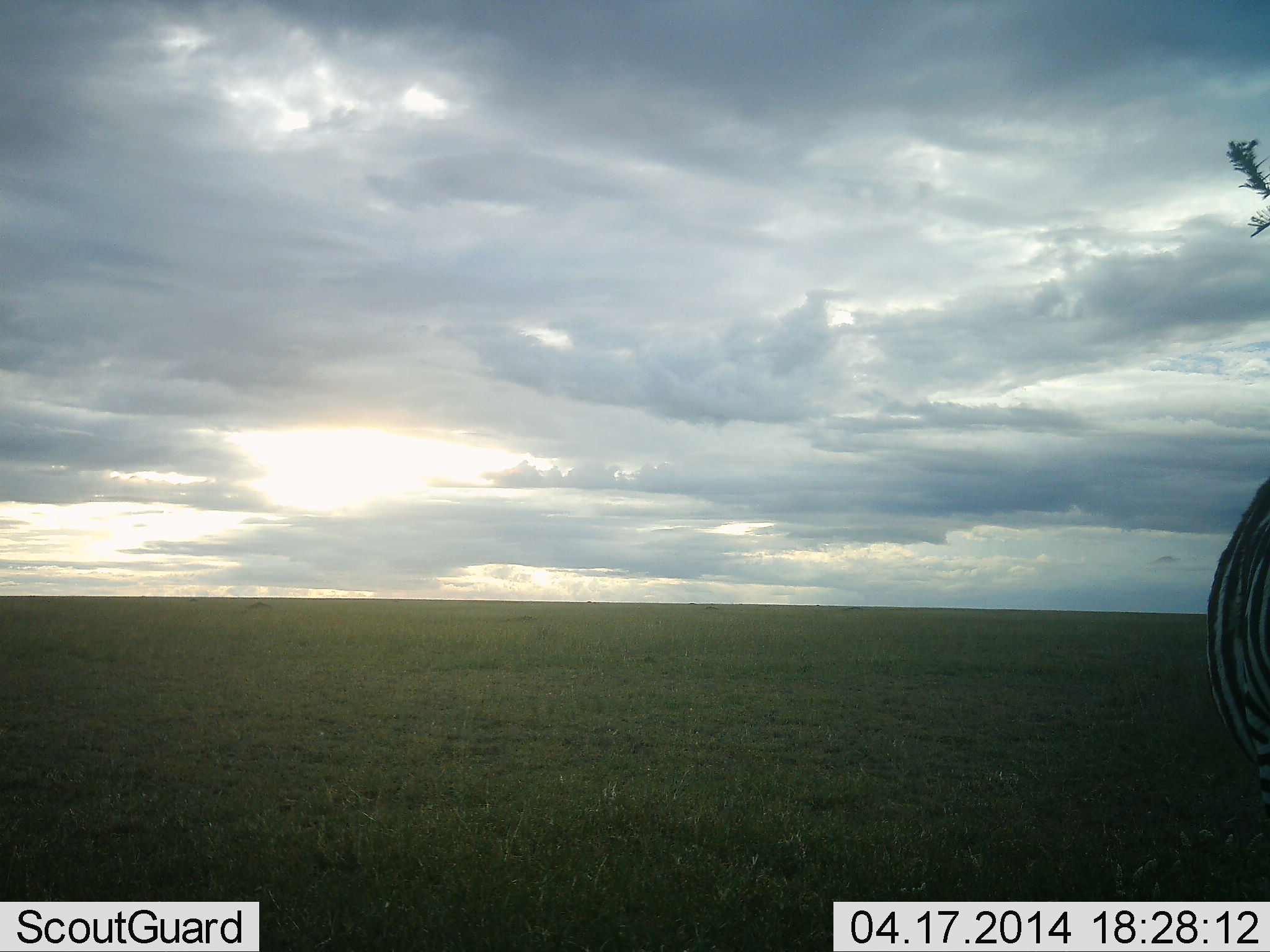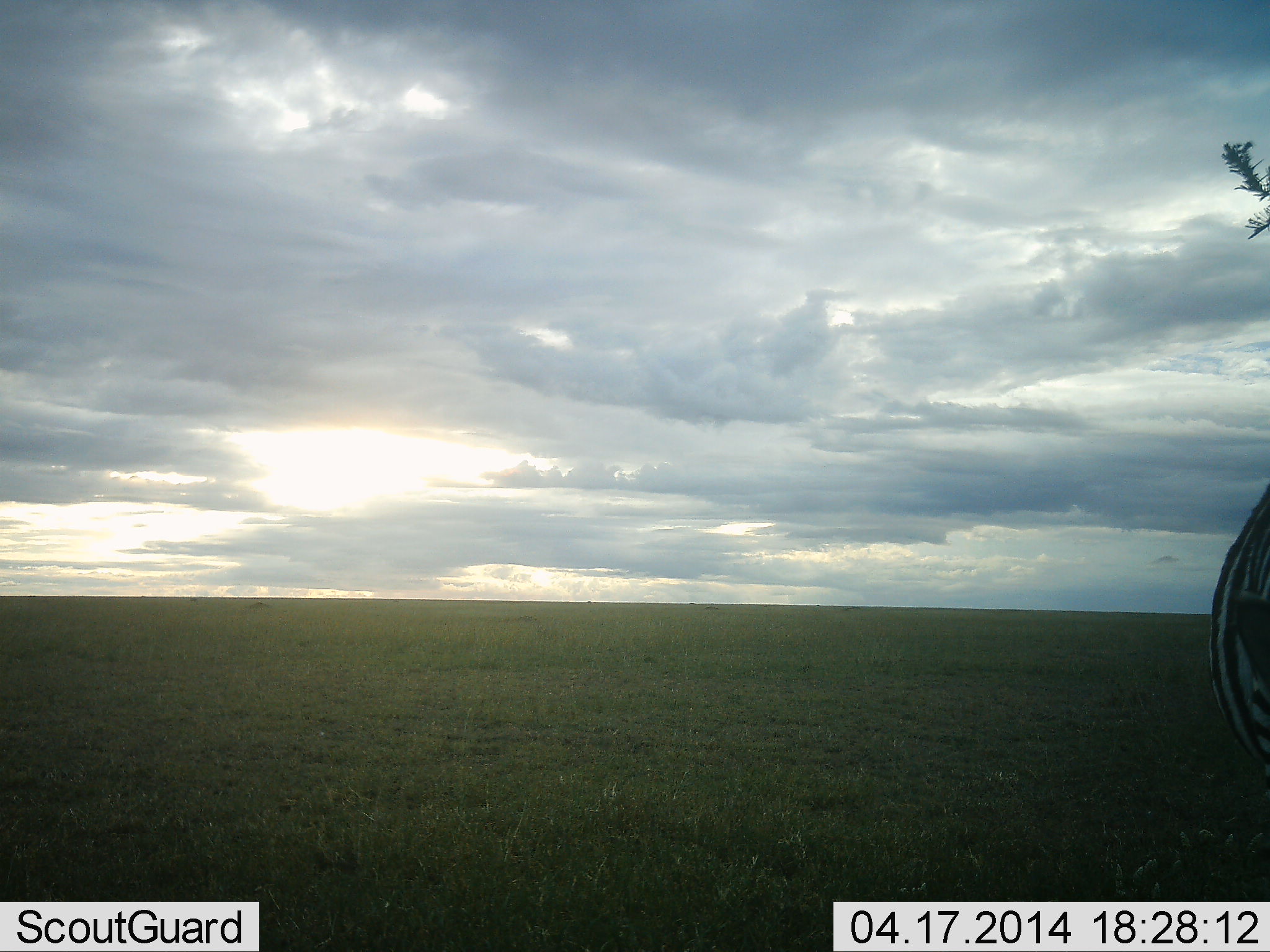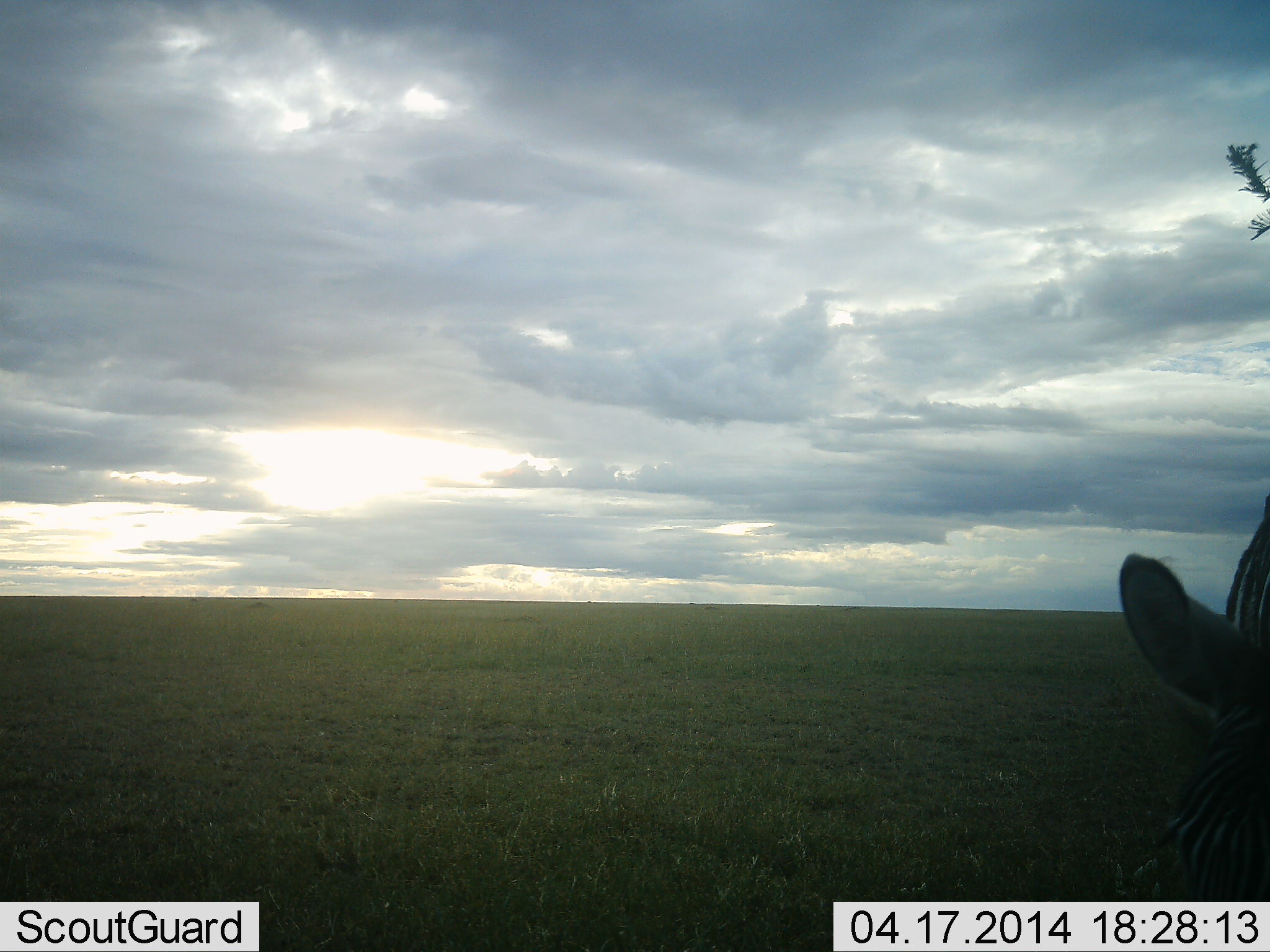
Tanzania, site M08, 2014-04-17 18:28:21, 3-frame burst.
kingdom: Animalia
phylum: Chordata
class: Mammalia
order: Perissodactyla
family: Equidae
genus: Equus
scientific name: Equus quagga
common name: plains zebra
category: zebra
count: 1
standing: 80%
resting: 0%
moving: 10%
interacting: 0%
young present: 0%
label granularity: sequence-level